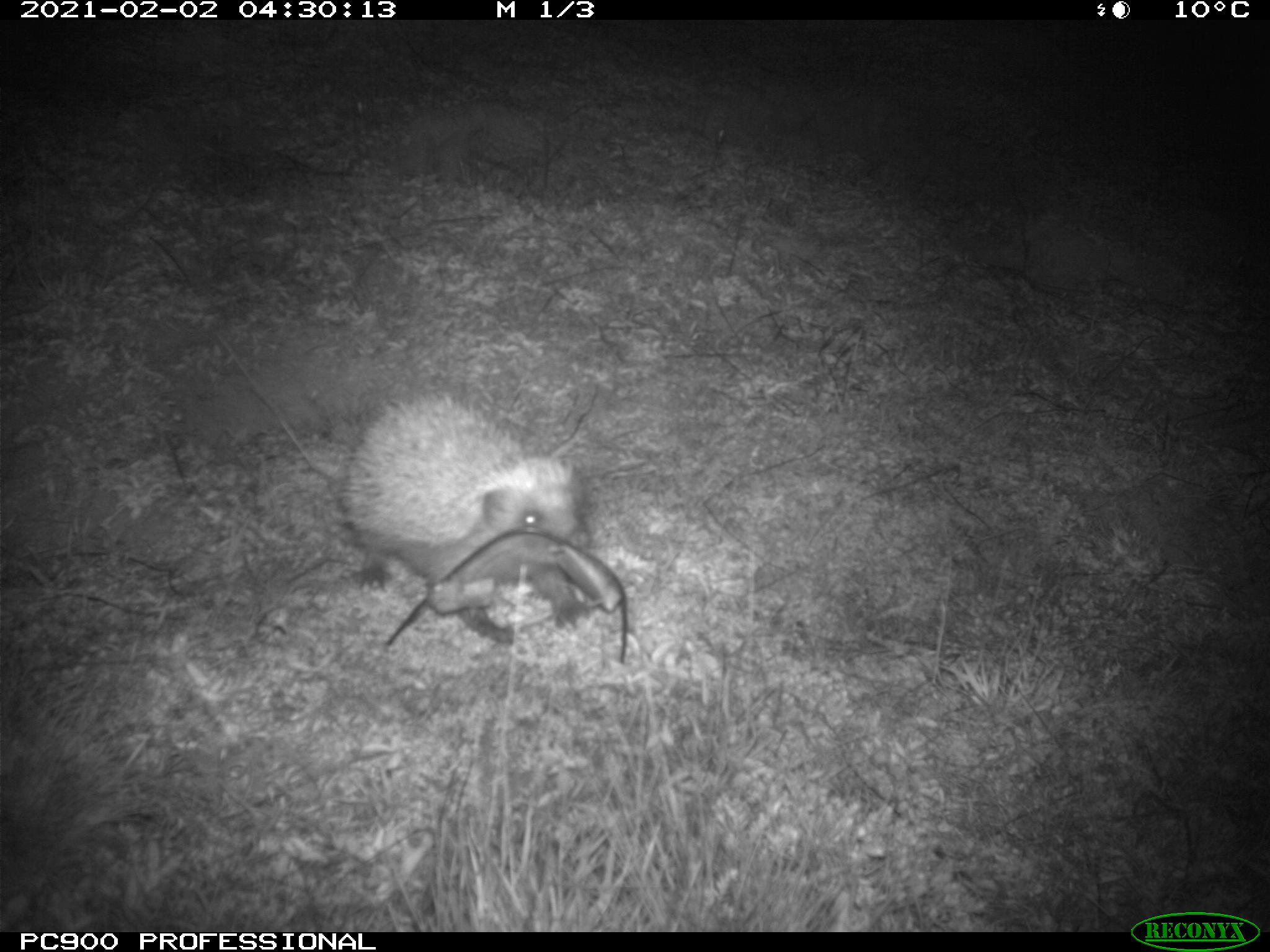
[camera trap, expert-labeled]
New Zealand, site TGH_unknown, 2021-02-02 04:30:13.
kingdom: Animalia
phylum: Chordata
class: Mammalia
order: Eulipotyphla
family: Erinaceidae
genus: Erinaceus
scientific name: Erinaceus europaeus europaeus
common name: european hedgehog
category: hedgehog